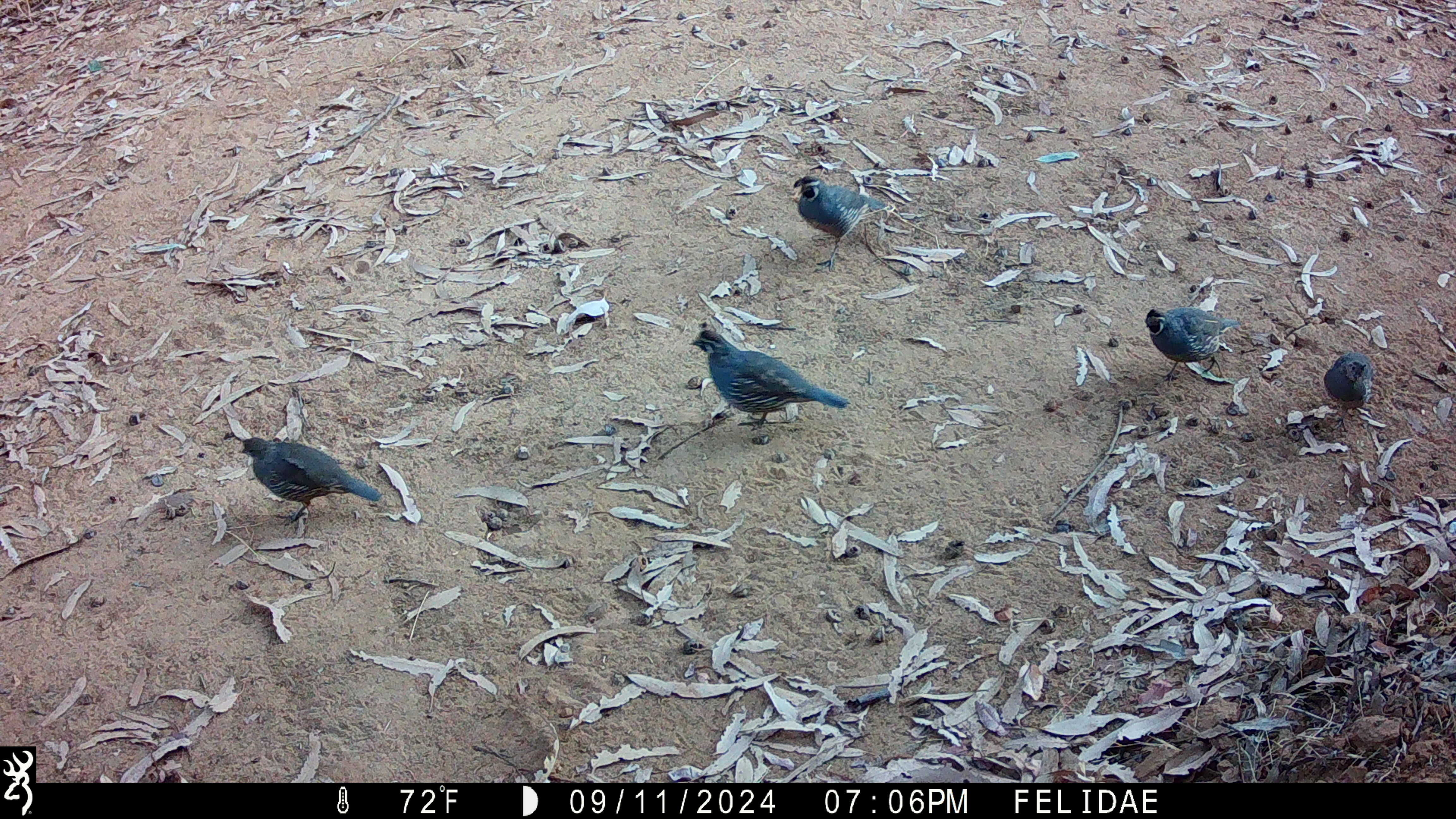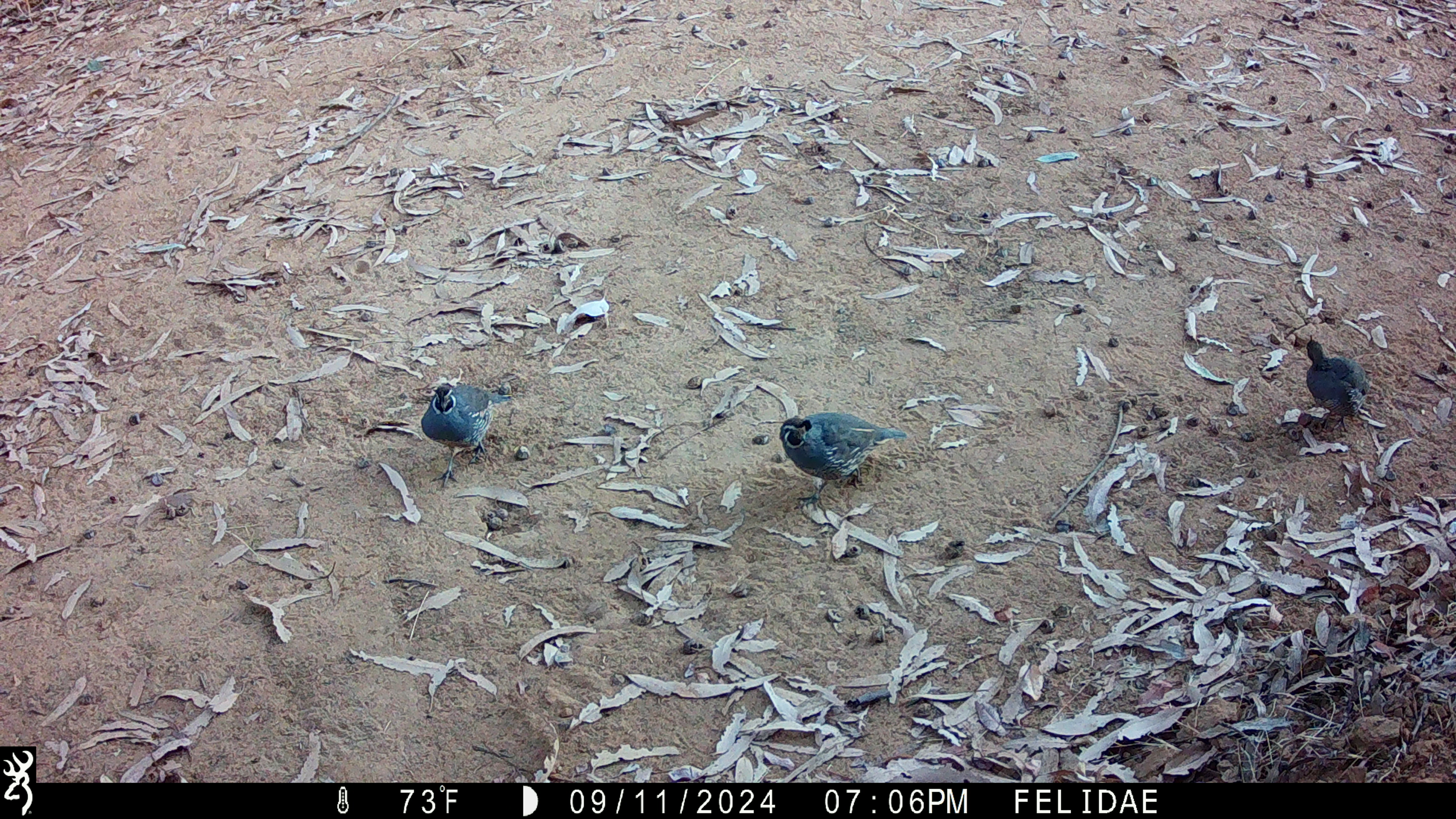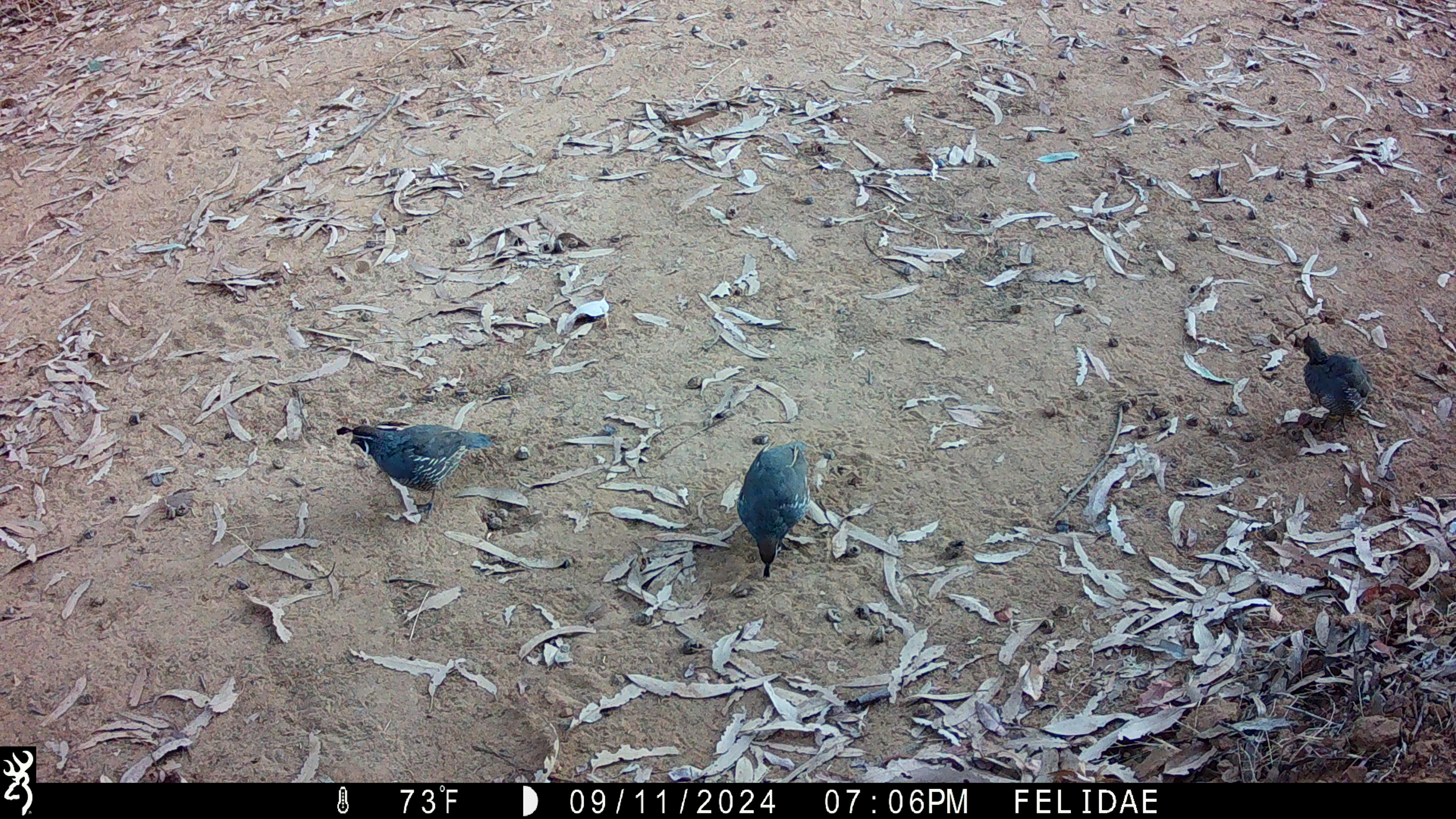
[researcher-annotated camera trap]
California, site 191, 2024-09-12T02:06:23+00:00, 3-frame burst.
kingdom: Animalia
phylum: Chordata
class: Aves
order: Galliformes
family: Odontophoridae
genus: Callipepla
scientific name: Callipepla californica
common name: california quail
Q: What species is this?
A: California quail (Callipepla californica).